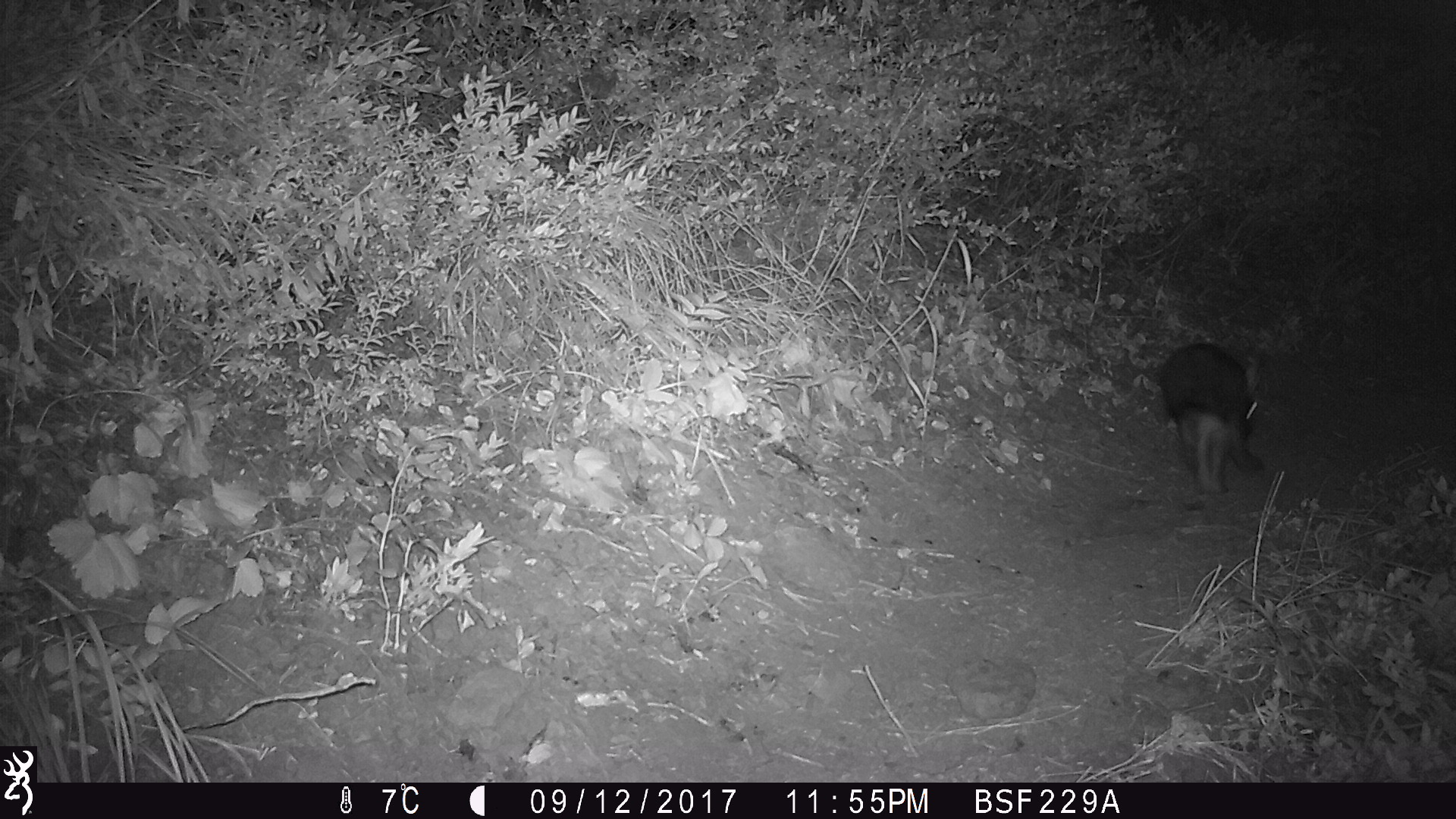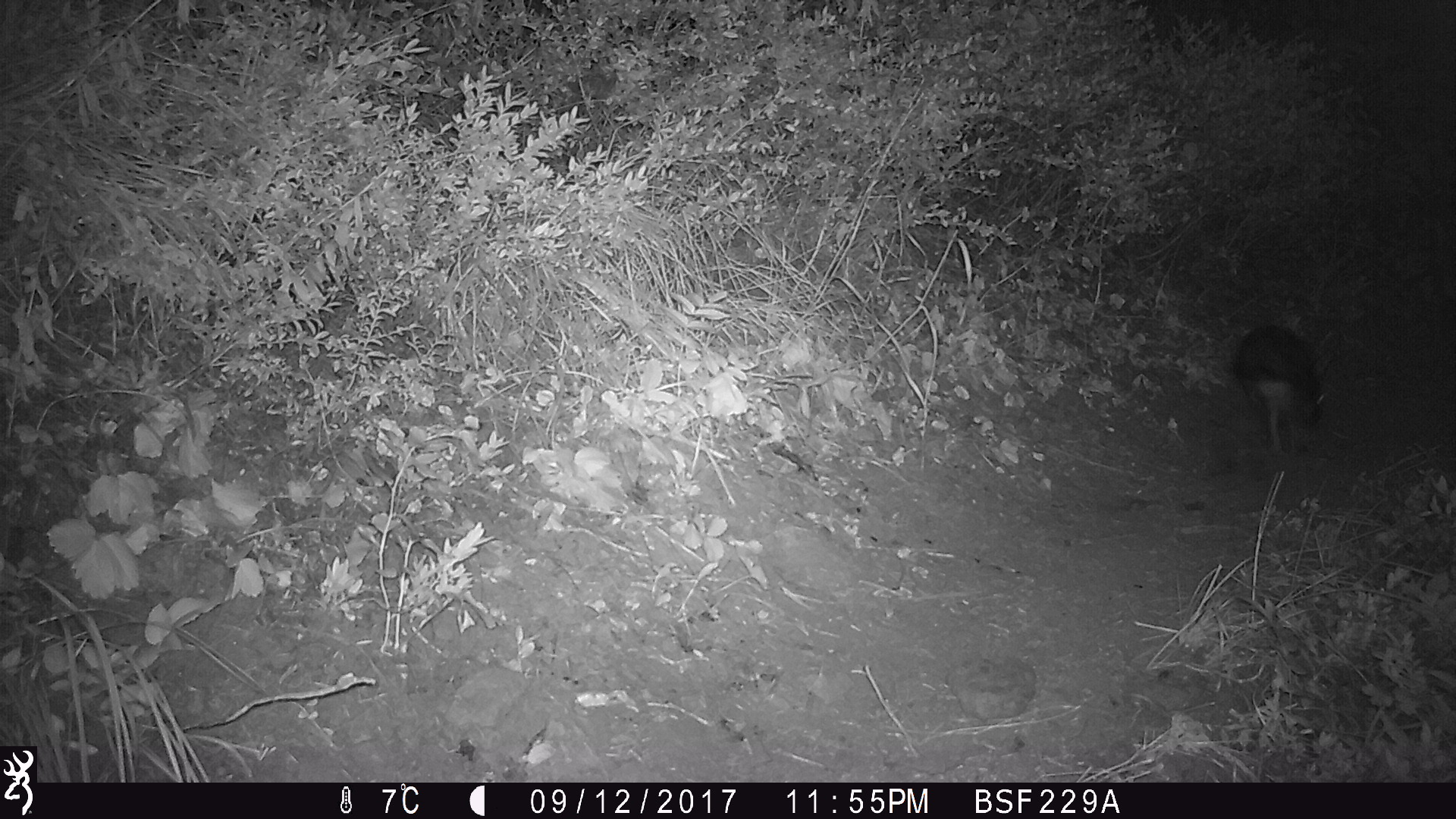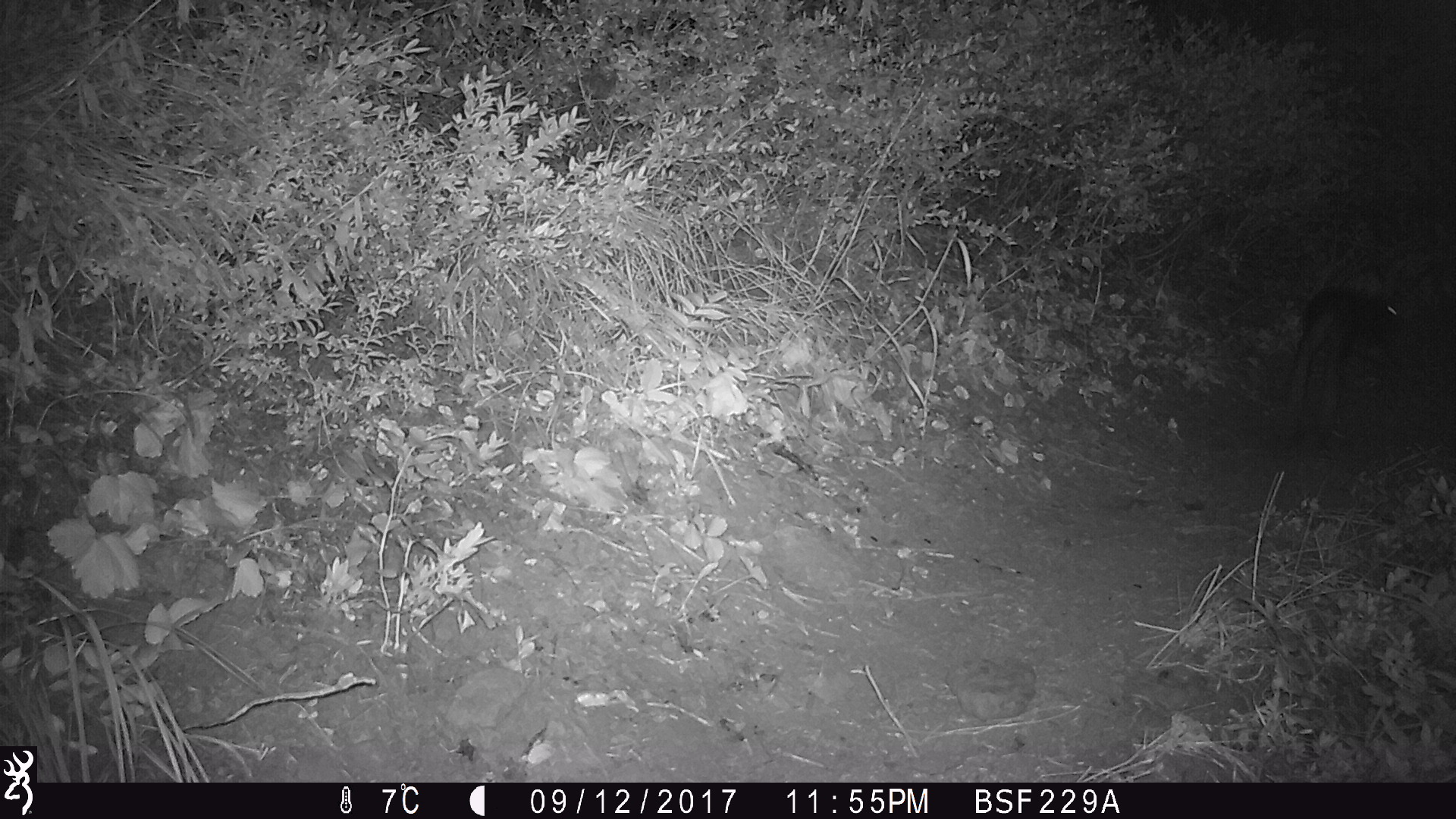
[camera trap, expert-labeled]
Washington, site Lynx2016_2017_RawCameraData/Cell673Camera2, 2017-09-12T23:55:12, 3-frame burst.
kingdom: Animalia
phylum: Chordata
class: Mammalia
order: Lagomorpha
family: Leporidae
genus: Lepus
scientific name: Lepus americanus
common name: snowshoe hare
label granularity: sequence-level